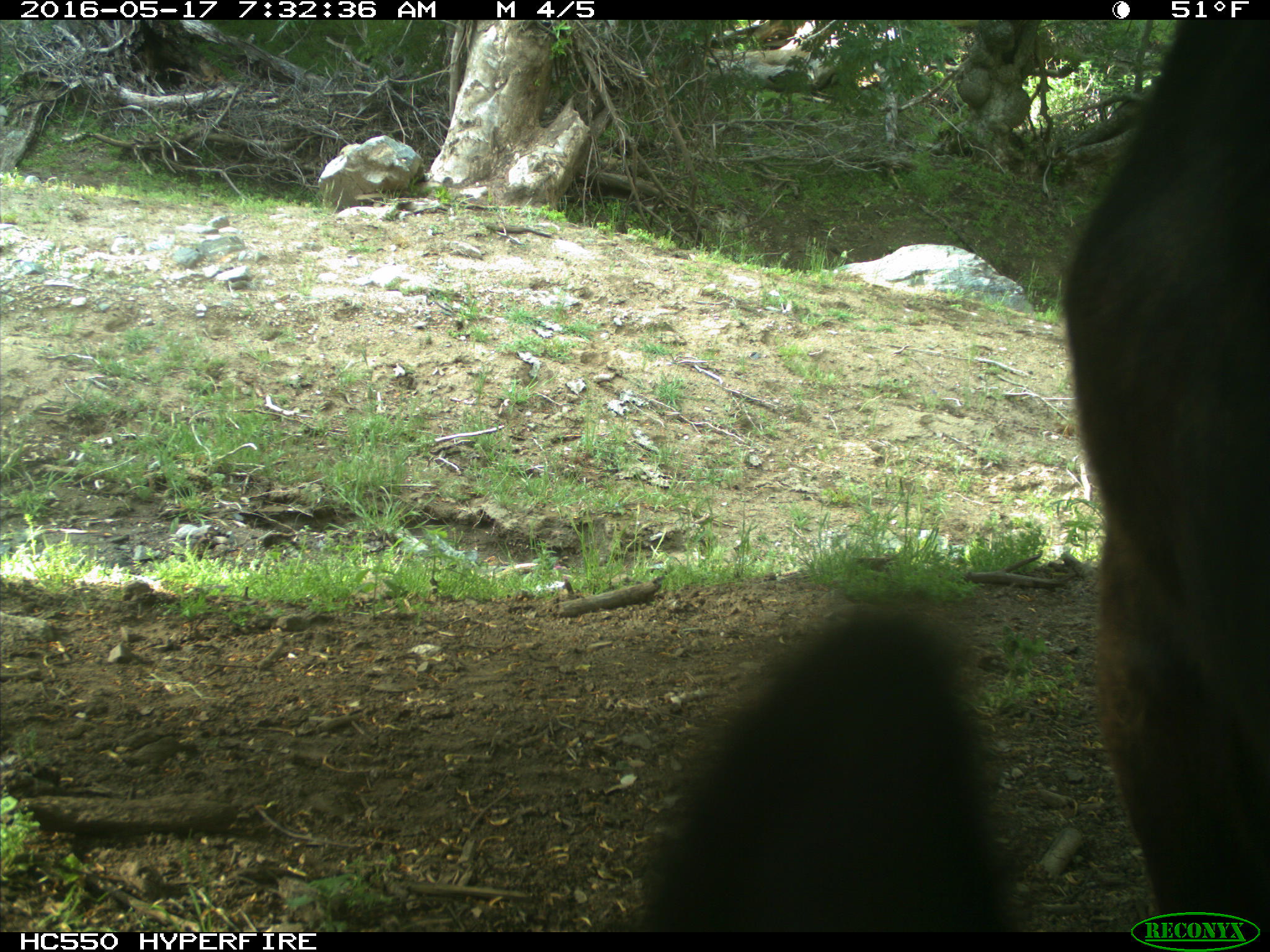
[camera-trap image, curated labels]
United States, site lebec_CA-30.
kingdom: Animalia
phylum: Chordata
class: Mammalia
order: Artiodactyla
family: Bovidae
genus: Bos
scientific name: Bos taurus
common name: domestic cow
Bos taurus (domestic cow).